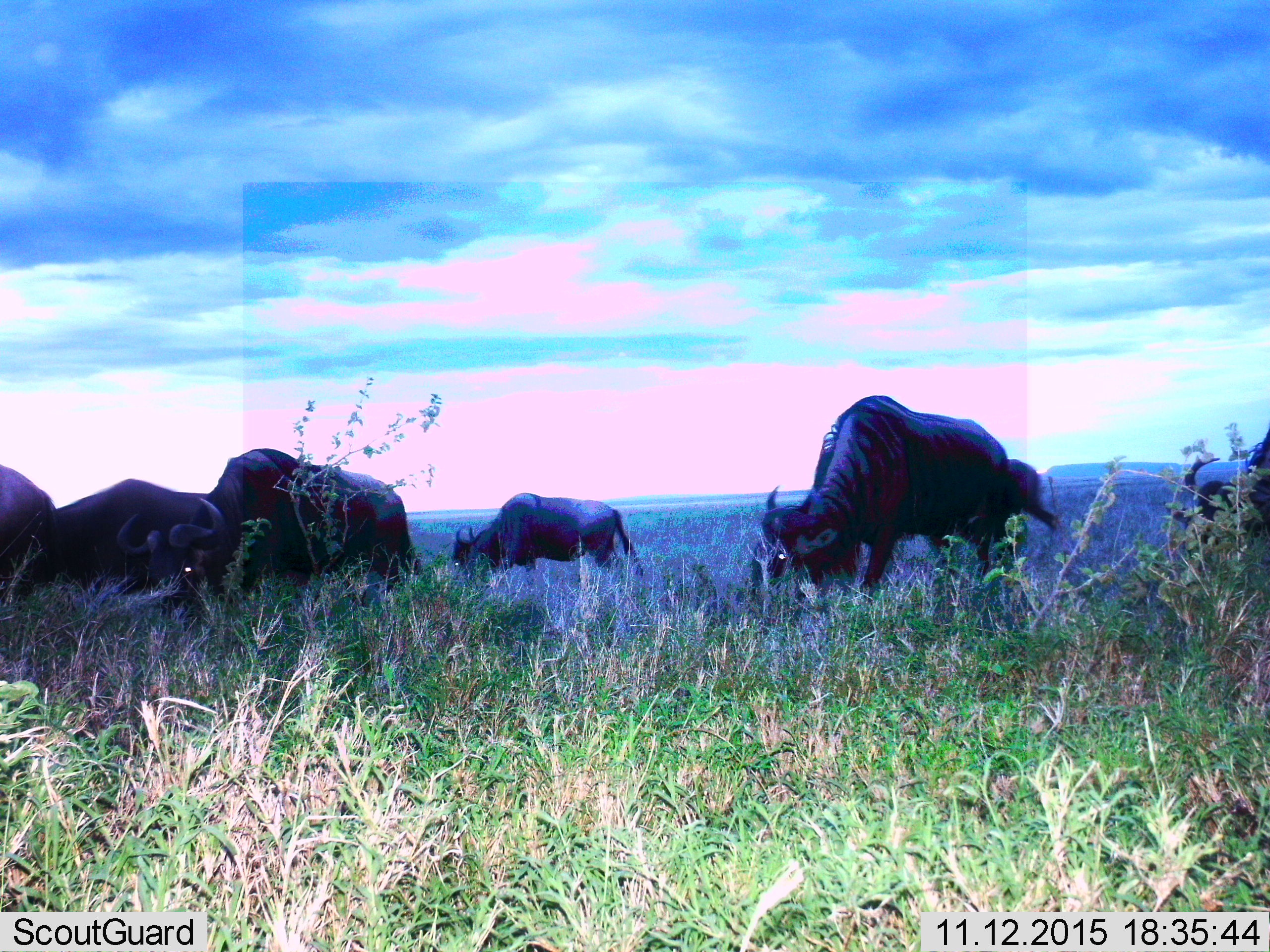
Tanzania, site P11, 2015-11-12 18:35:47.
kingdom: Animalia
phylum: Chordata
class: Mammalia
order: Artiodactyla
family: Bovidae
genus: Connochaetes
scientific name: Connochaetes taurinus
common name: blue wildebeest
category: wildebeest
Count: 7.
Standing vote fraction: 0%.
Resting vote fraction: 0%.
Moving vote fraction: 33%.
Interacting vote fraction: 0%.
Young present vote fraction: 0%.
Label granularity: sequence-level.